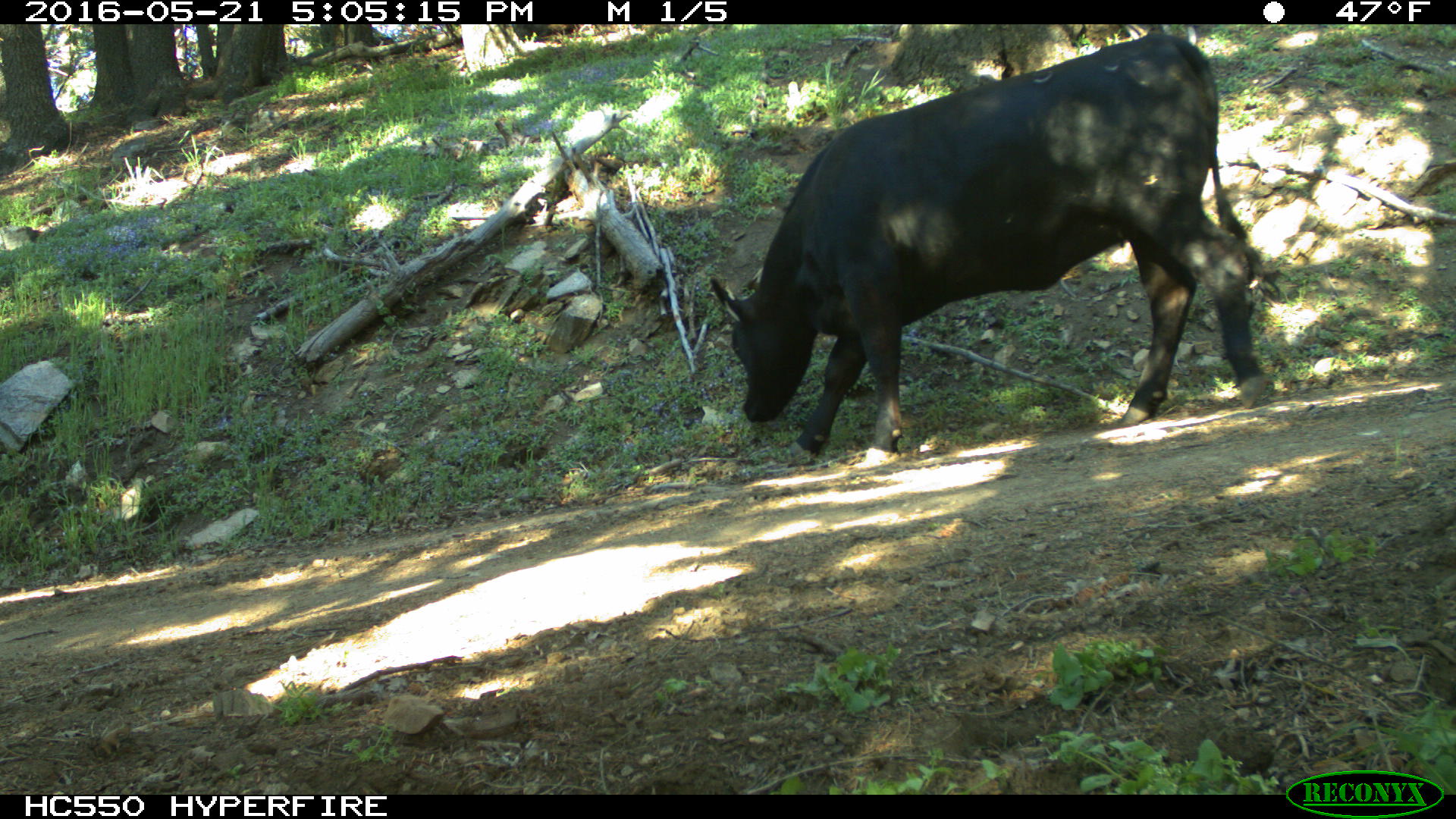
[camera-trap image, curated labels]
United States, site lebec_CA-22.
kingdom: Animalia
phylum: Chordata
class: Mammalia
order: Artiodactyla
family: Bovidae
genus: Bos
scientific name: Bos taurus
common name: domestic cow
Bos taurus (domestic cow).